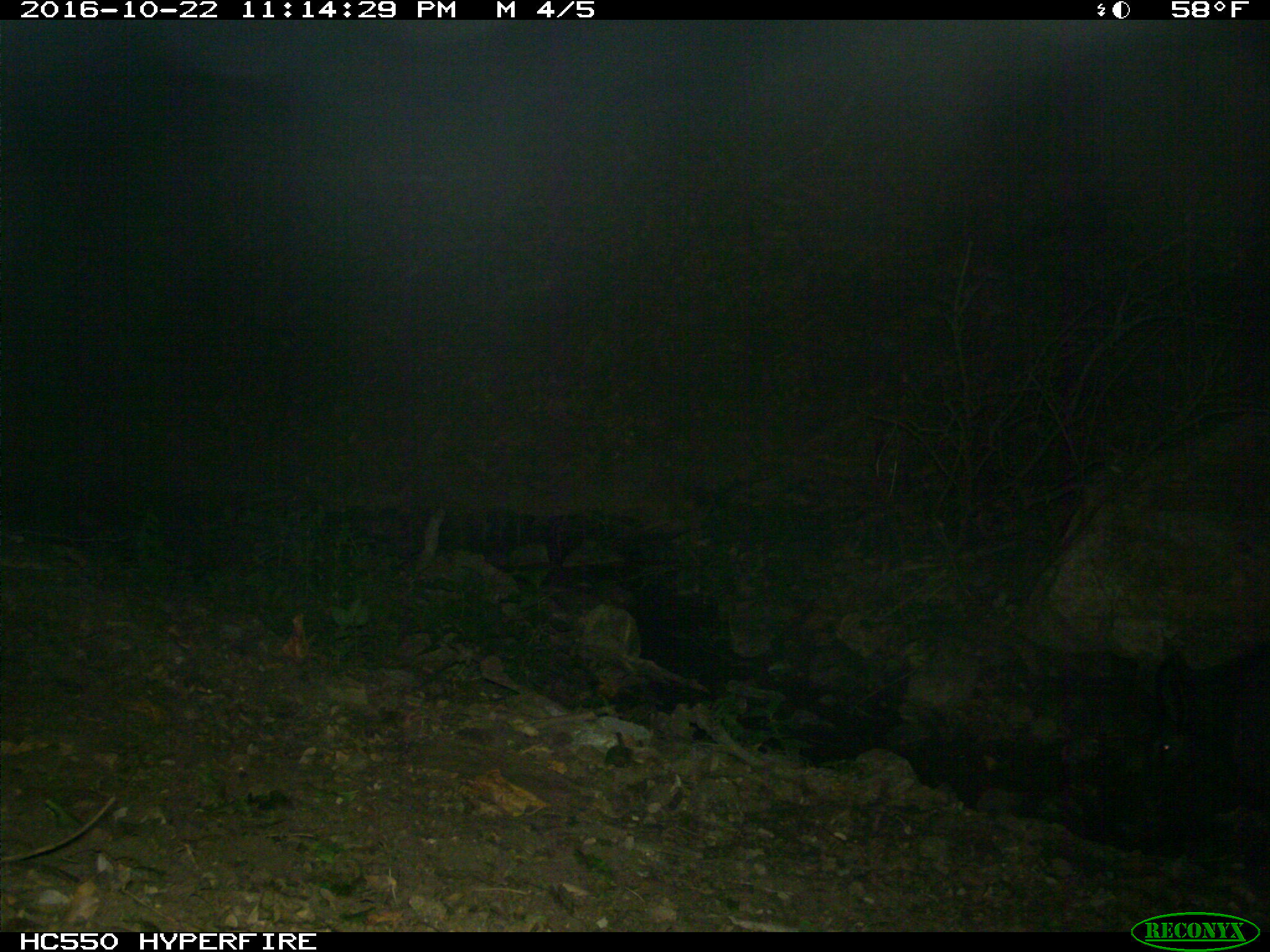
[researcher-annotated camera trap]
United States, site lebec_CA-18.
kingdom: Animalia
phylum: Chordata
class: Mammalia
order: Artiodactyla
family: Suidae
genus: Sus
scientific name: Sus scrofa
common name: wild boar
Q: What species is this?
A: Sus scrofa (wild boar).